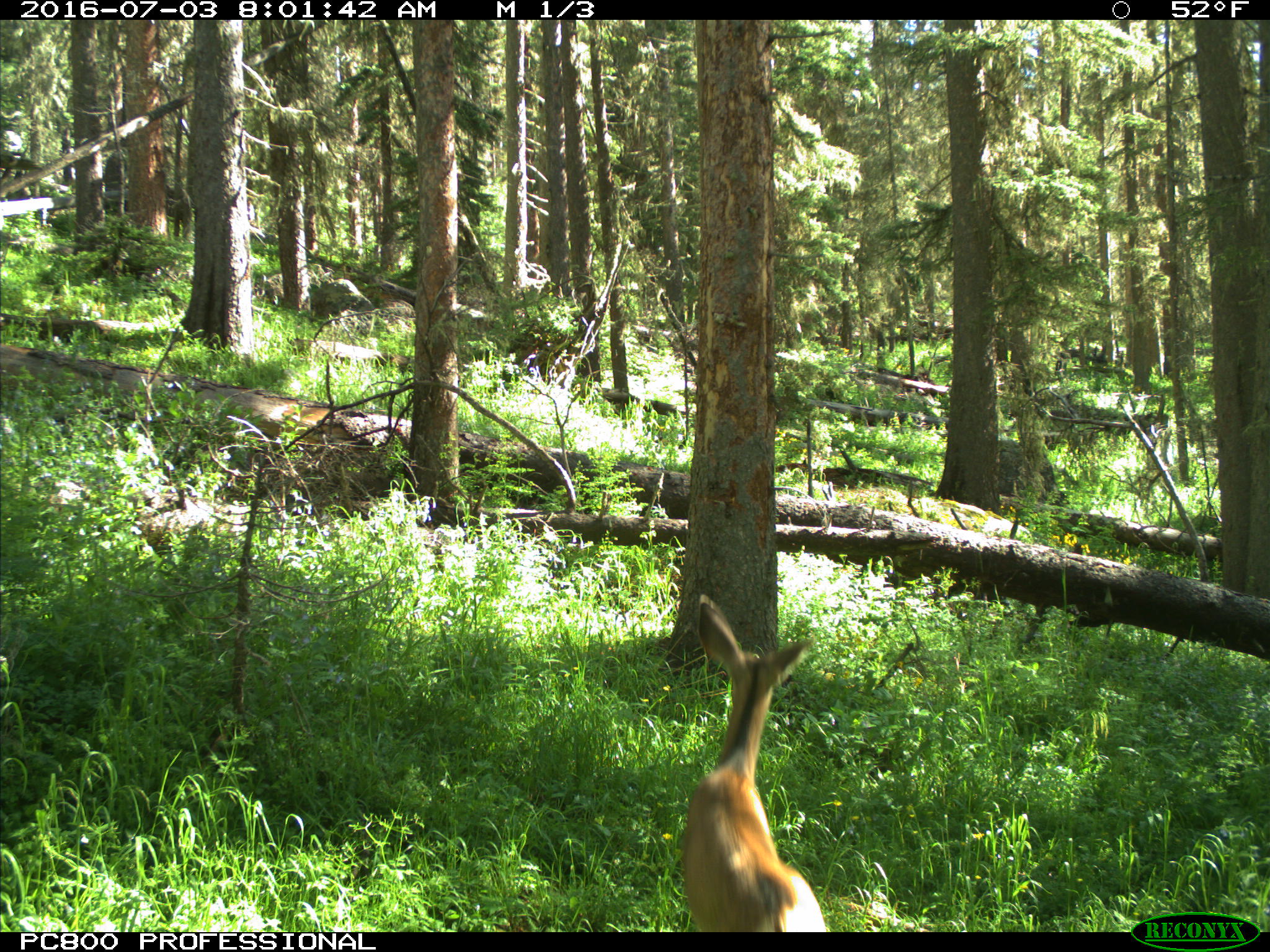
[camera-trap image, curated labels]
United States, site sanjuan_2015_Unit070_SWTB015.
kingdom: Animalia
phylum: Chordata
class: Mammalia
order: Artiodactyla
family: Cervidae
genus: Odocoileus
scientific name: Odocoileus hemionus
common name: mule deer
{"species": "Odocoileus hemionus (mule deer)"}